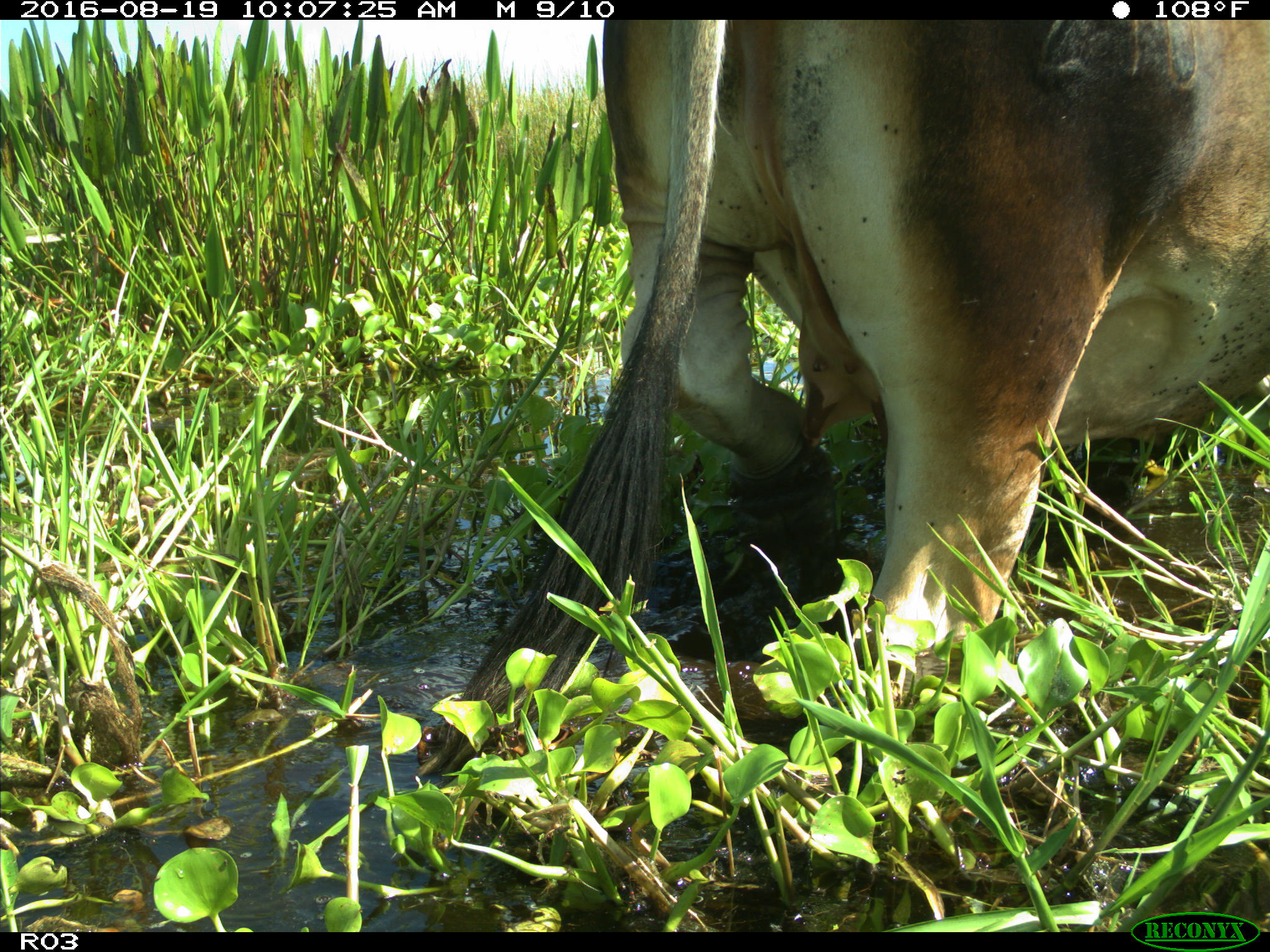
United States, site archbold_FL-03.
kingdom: Animalia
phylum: Chordata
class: Mammalia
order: Artiodactyla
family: Bovidae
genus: Bos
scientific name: Bos taurus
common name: domestic cow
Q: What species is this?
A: Bos taurus (domestic cow).